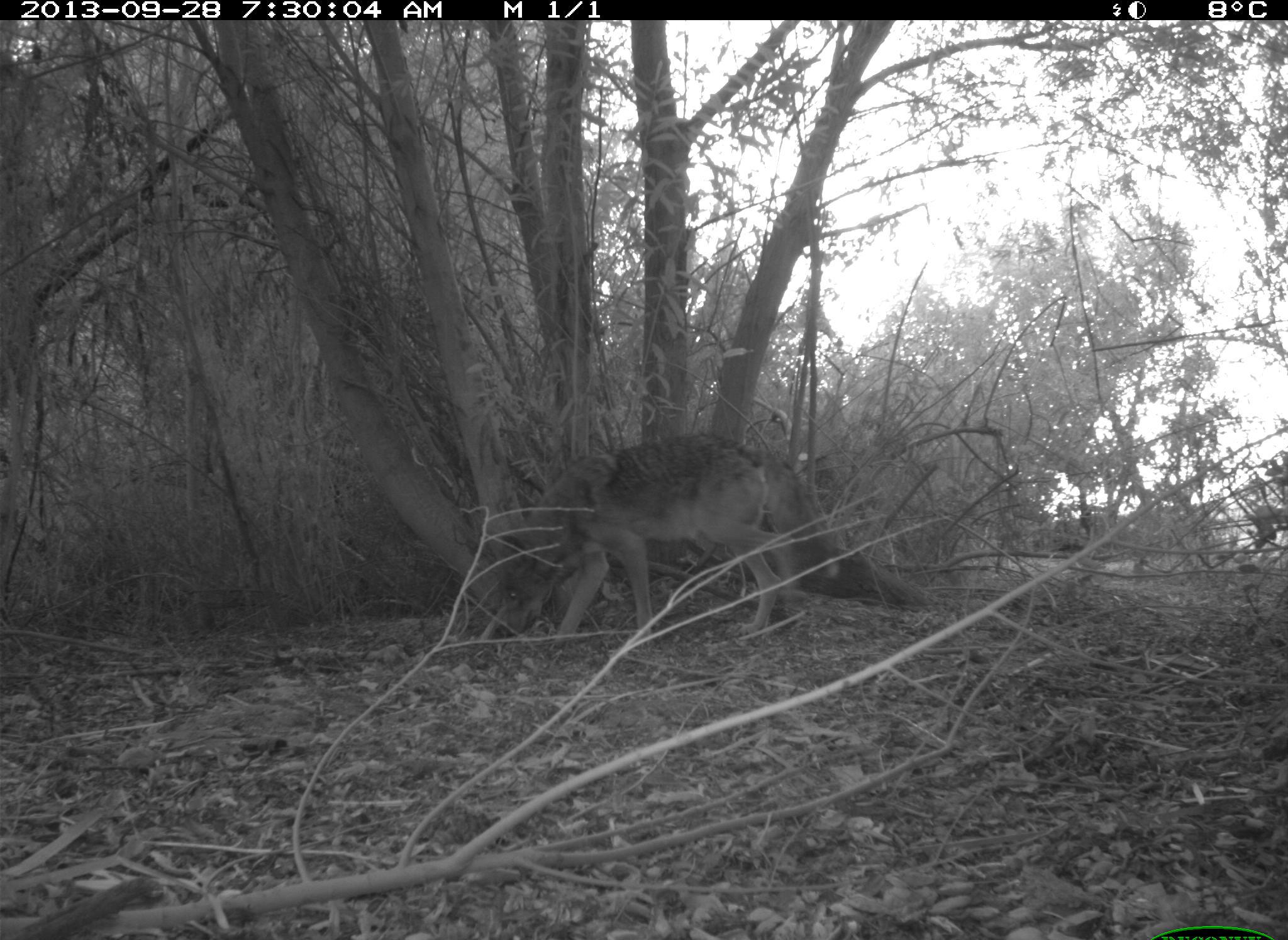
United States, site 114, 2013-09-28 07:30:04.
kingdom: Animalia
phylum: Chordata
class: Mammalia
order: Carnivora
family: Canidae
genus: Canis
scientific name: Canis latrans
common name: coyote